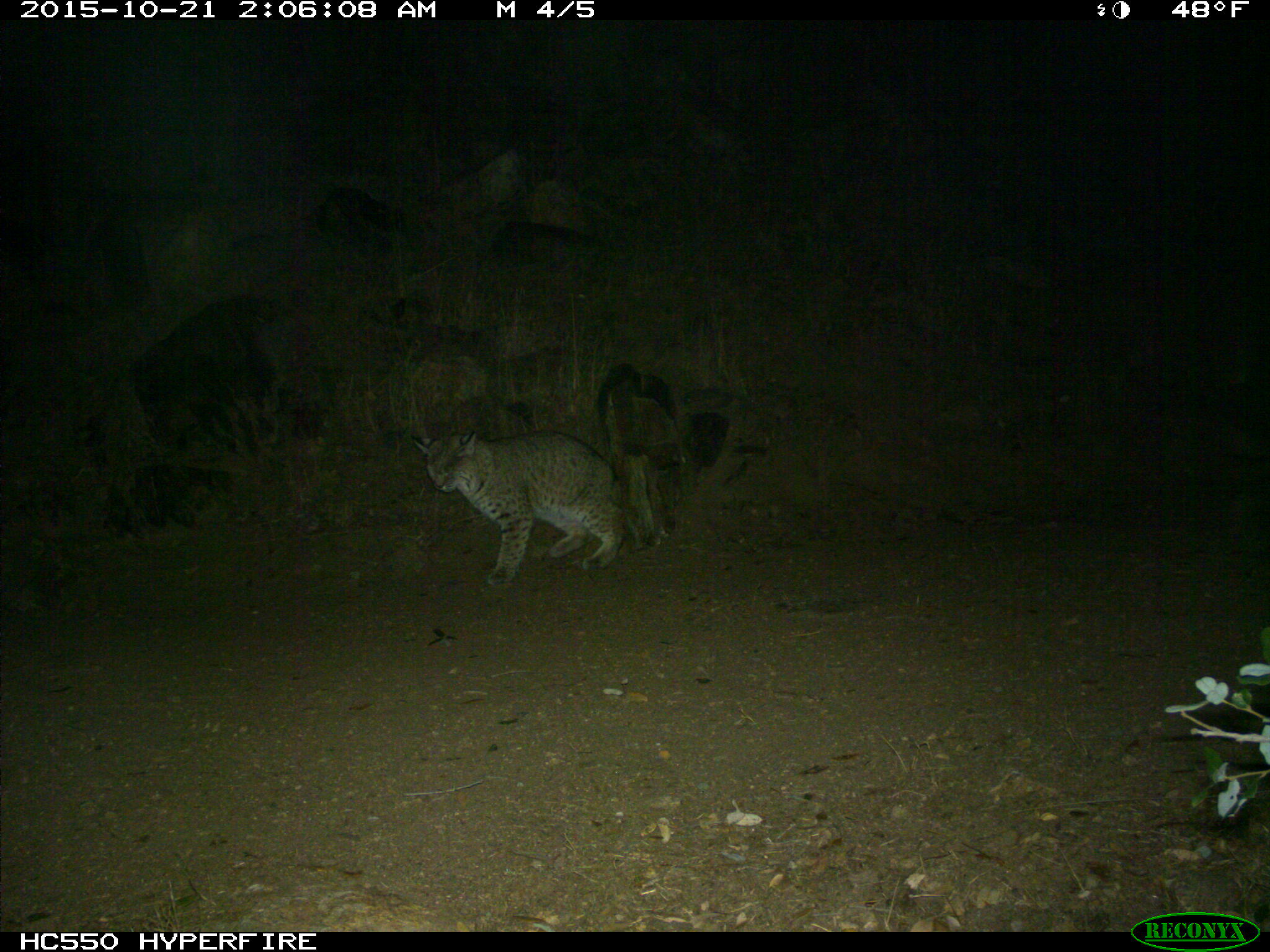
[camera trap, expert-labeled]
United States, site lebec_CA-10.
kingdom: Animalia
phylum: Chordata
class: Mammalia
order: Carnivora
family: Felidae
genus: Lynx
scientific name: Lynx rufus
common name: bobcat